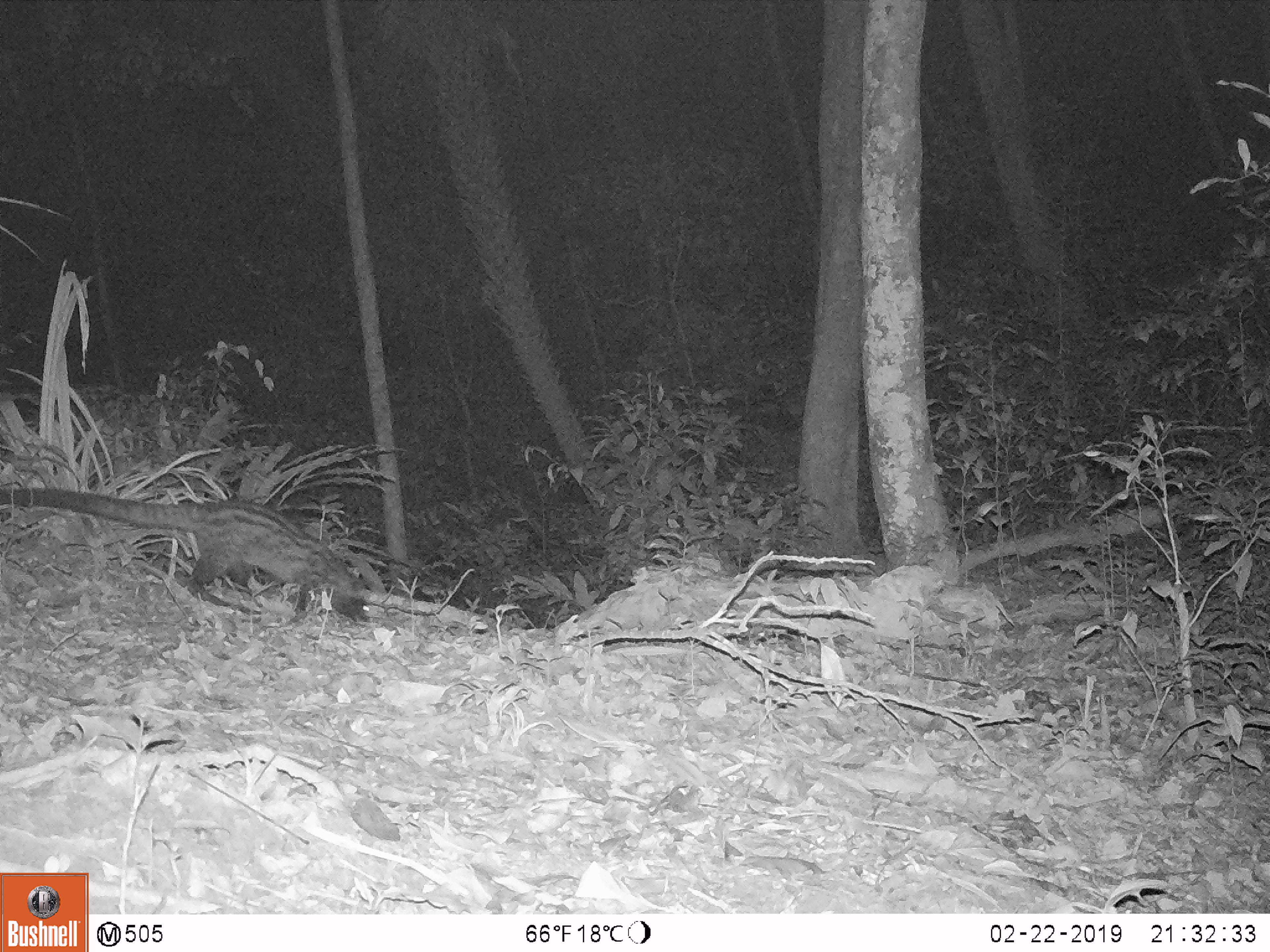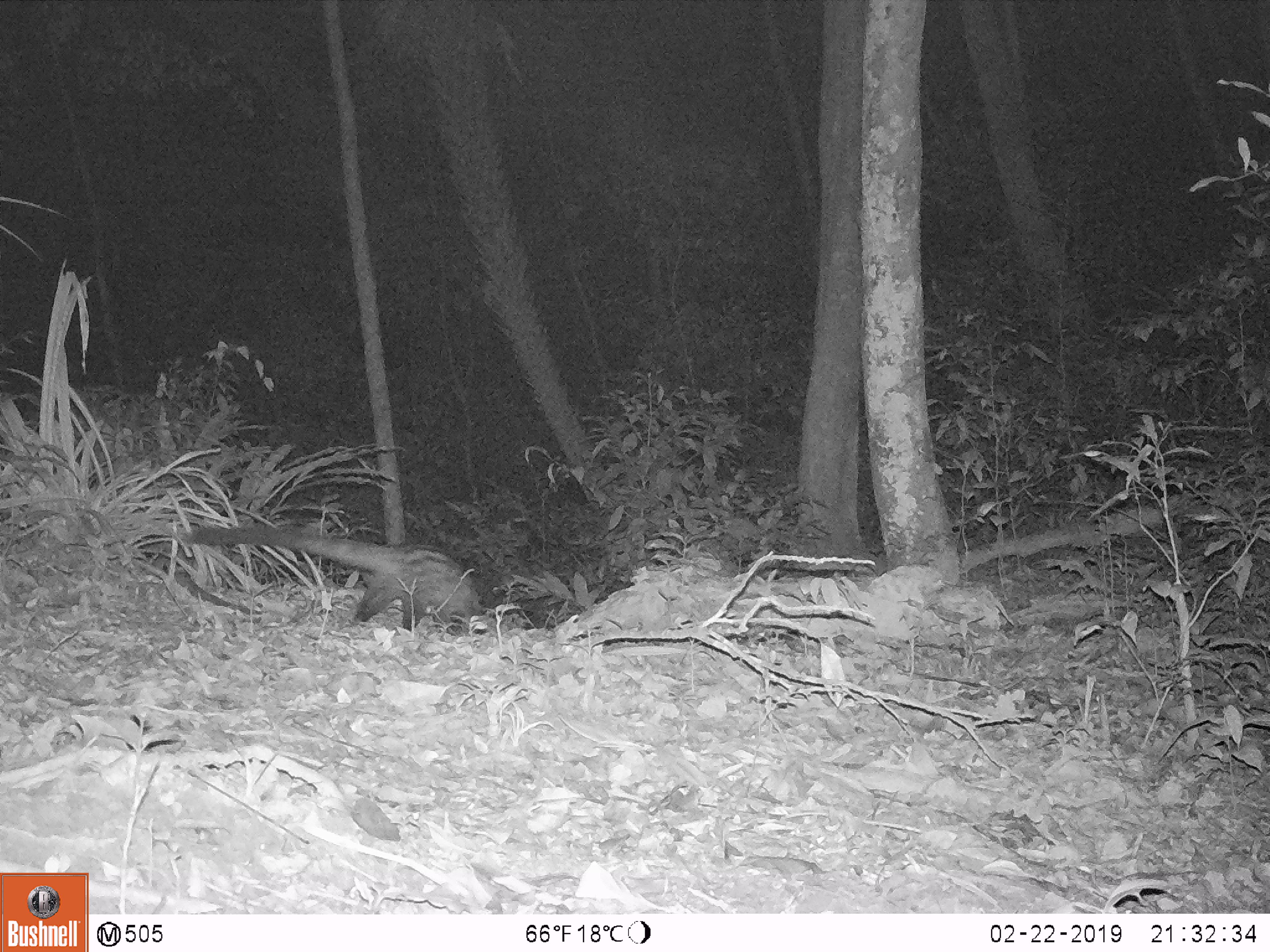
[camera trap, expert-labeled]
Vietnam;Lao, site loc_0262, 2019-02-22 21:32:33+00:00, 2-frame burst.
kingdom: Animalia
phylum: Chordata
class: Mammalia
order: Carnivora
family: Viverridae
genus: Paradoxurus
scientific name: Paradoxurus hermaphroditus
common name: common palm civet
Common palm civet (Paradoxurus hermaphroditus). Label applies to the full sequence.